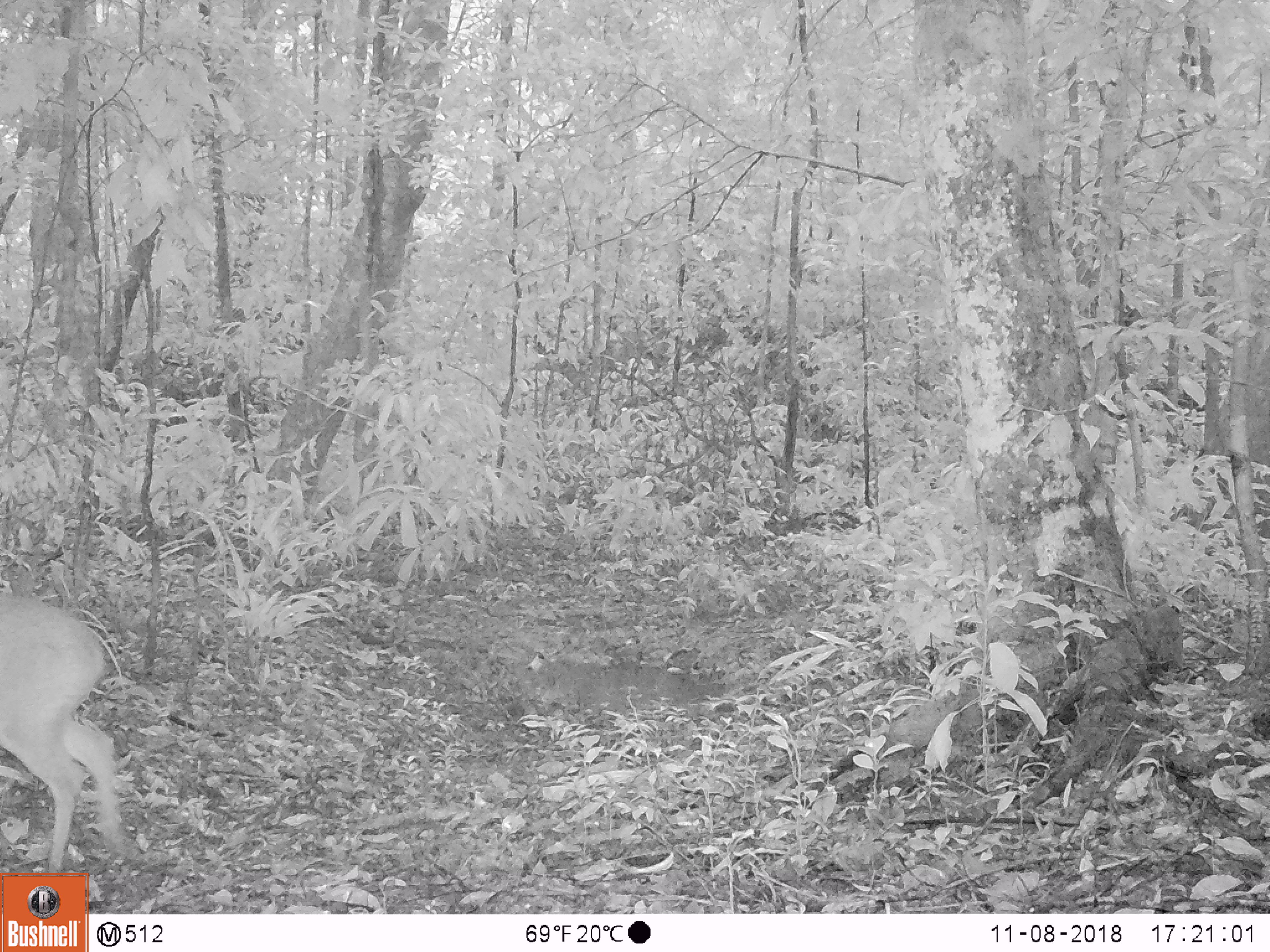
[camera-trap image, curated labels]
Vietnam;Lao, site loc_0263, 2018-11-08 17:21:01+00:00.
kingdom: Animalia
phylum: Chordata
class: Mammalia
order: Artiodactyla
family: Cervidae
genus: Muntiacus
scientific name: Muntiacus vuquangensis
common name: large-antlered muntjac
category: large antlered muntjac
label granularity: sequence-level